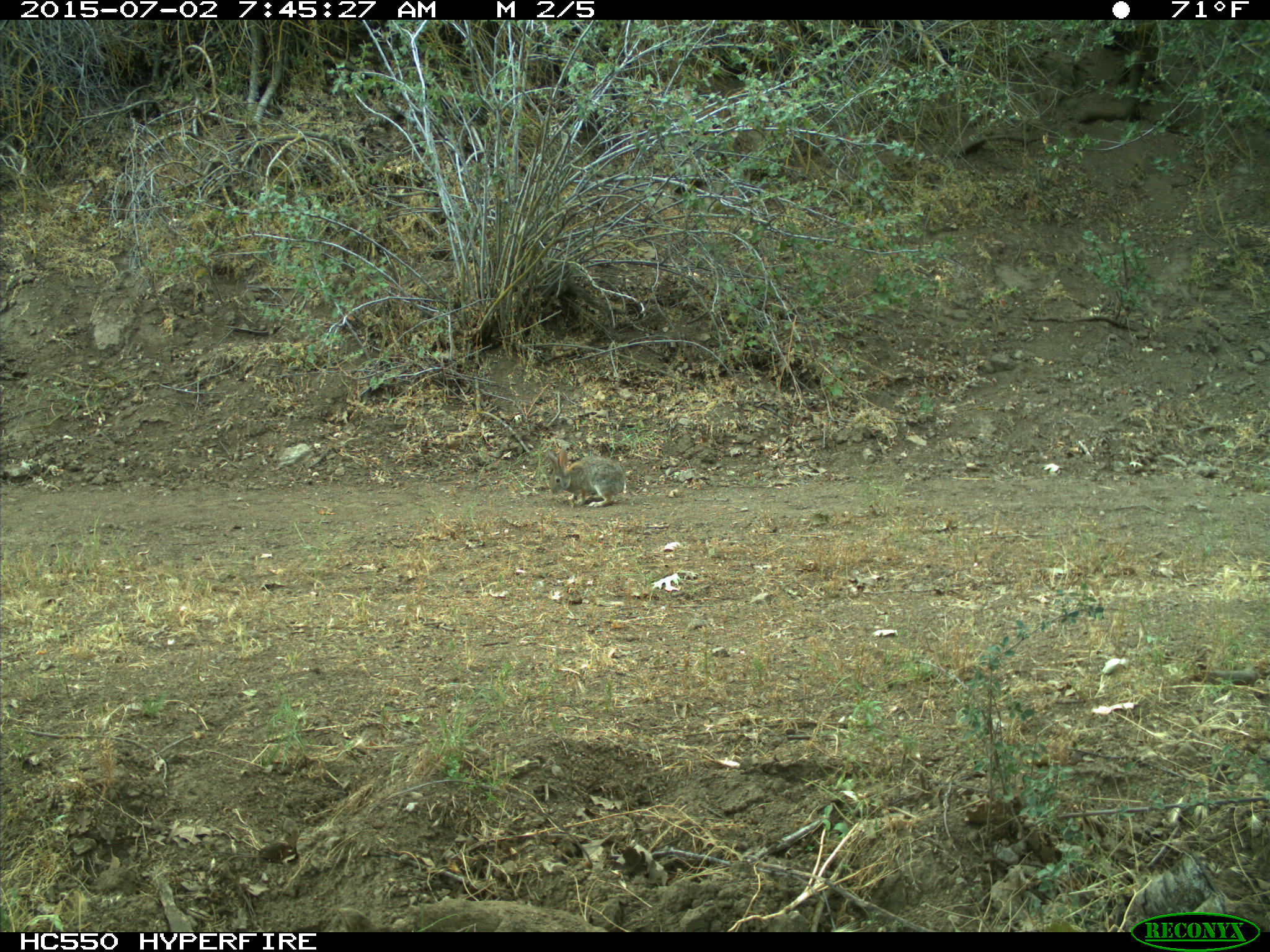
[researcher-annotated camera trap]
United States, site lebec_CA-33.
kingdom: Animalia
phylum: Chordata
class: Mammalia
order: Lagomorpha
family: Leporidae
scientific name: Leporidae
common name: rabbits and hares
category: unidentified rabbit